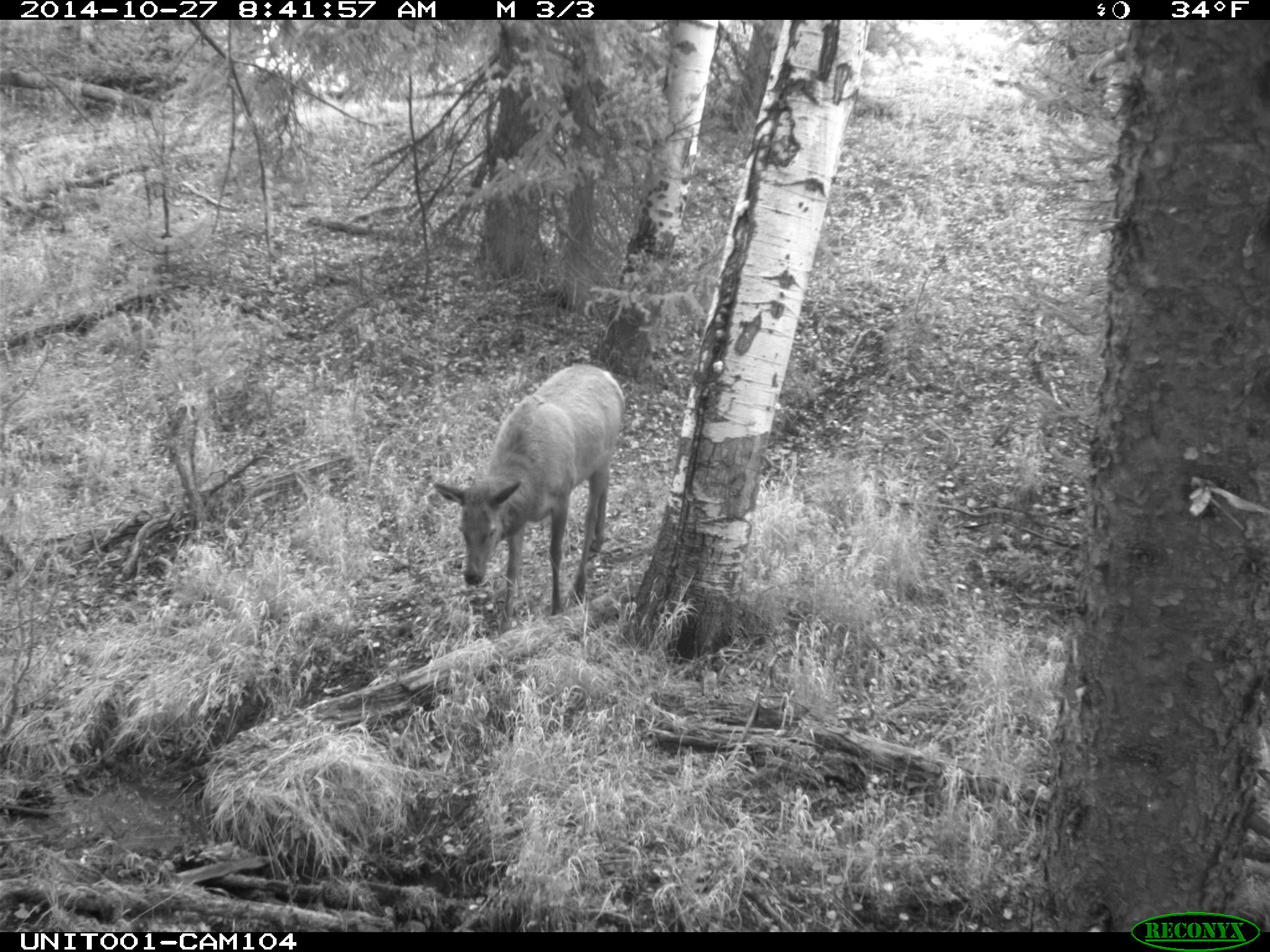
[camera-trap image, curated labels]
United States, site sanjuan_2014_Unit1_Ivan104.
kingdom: Animalia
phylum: Chordata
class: Mammalia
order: Artiodactyla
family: Cervidae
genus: Cervus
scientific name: Cervus elaphus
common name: red deer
Cervus elaphus (red deer).